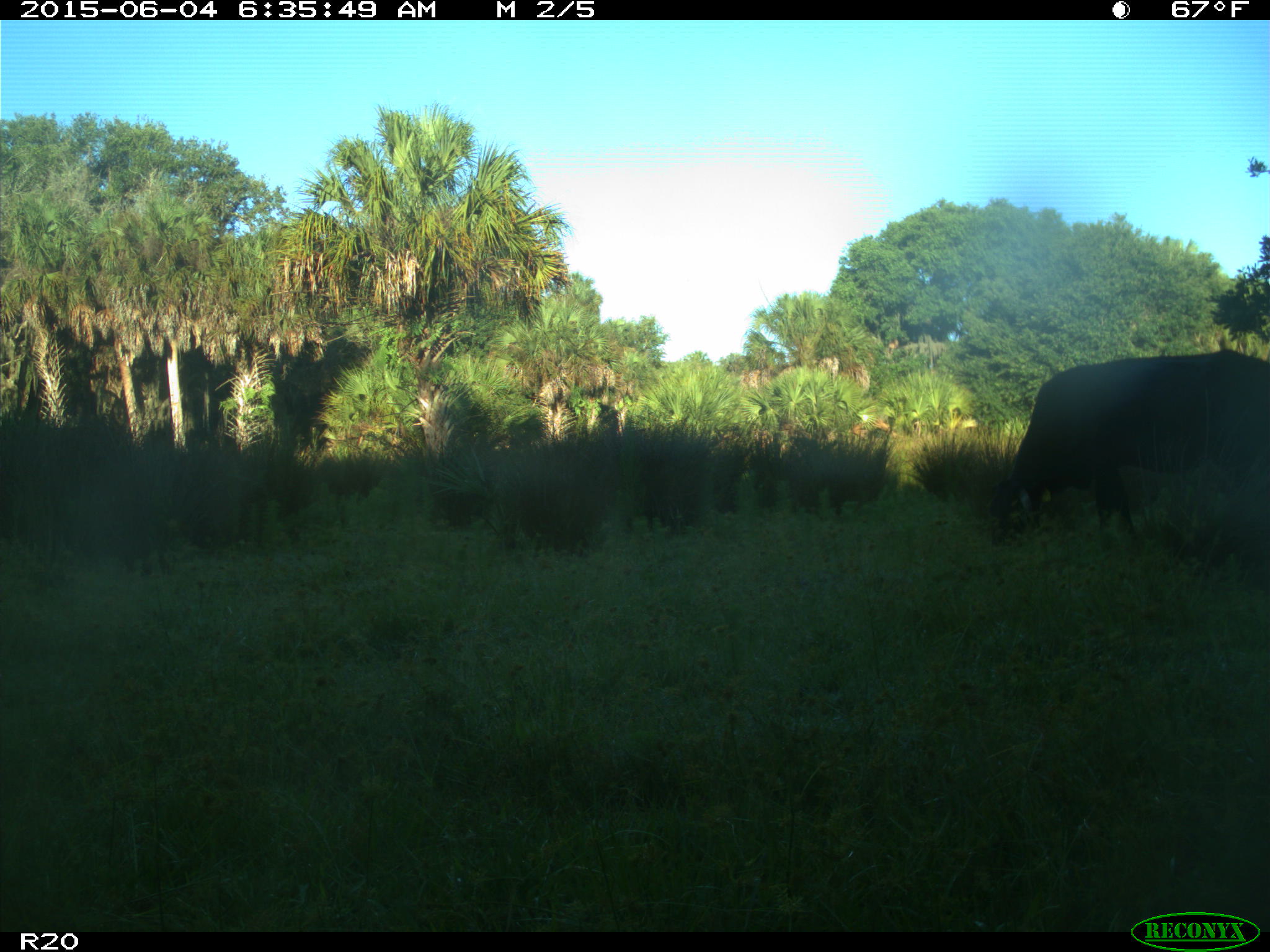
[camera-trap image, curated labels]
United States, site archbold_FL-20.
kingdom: Animalia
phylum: Chordata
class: Mammalia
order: Artiodactyla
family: Bovidae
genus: Bos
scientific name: Bos taurus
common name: domestic cow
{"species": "Bos taurus (domestic cow)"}